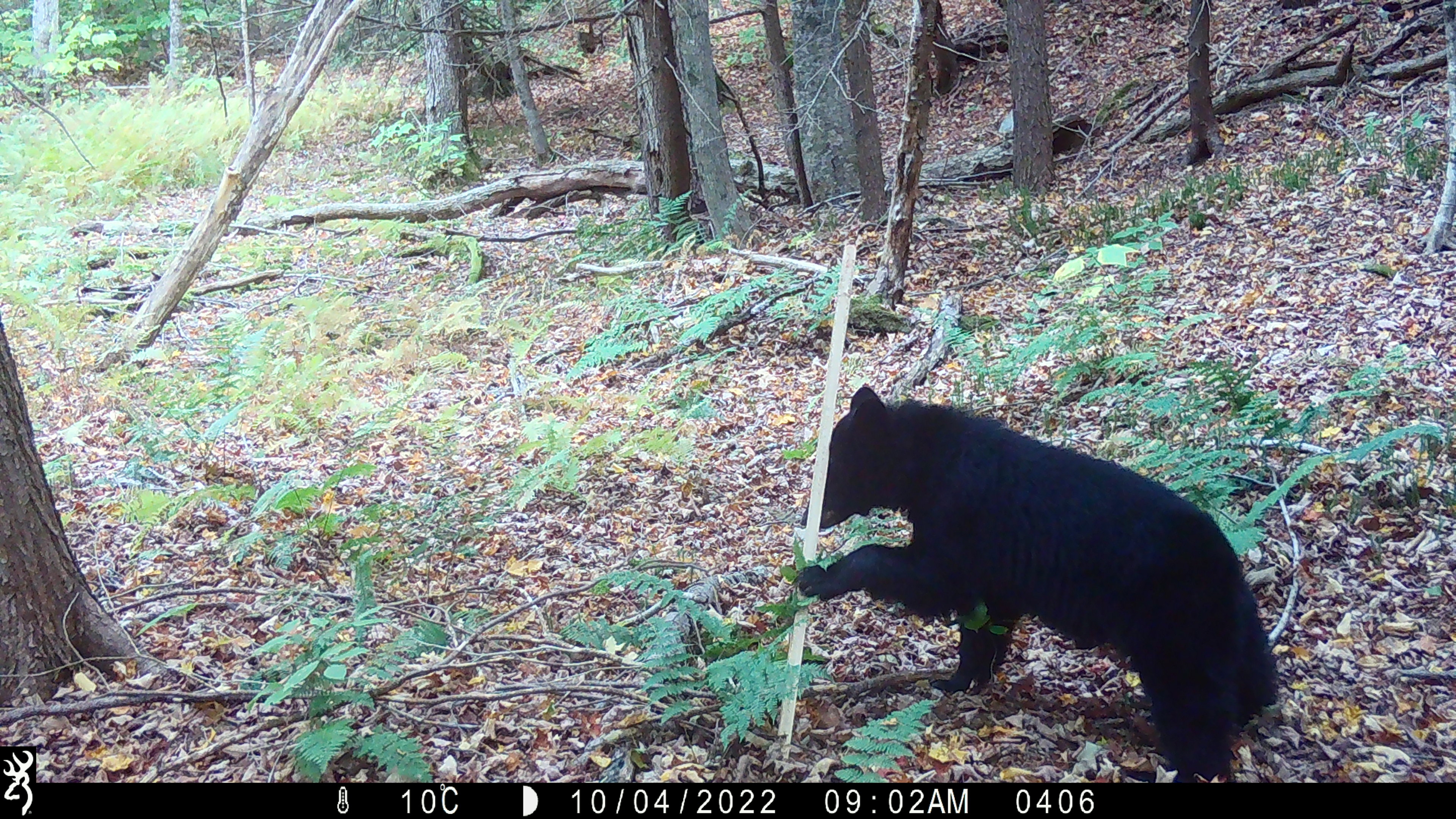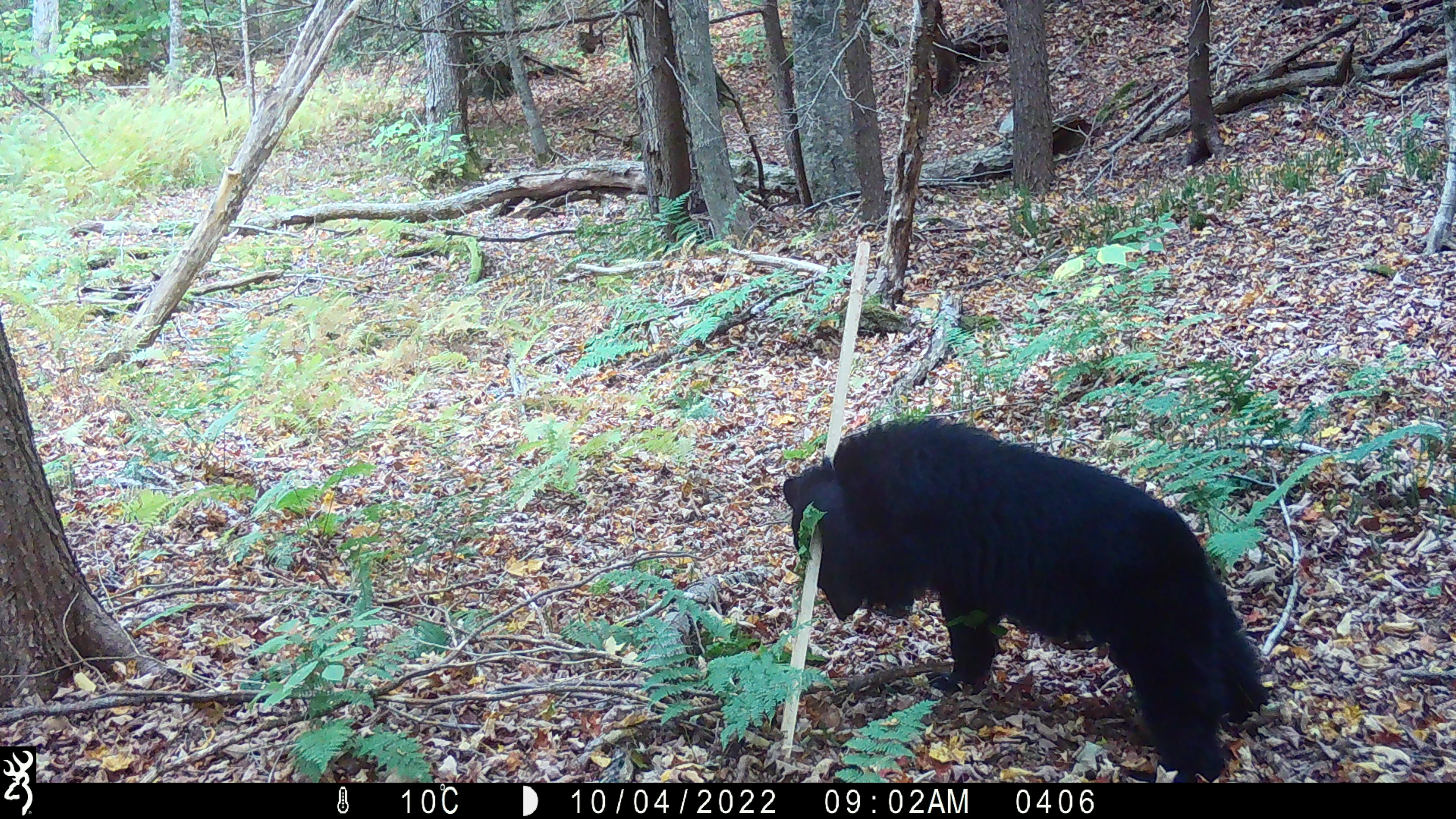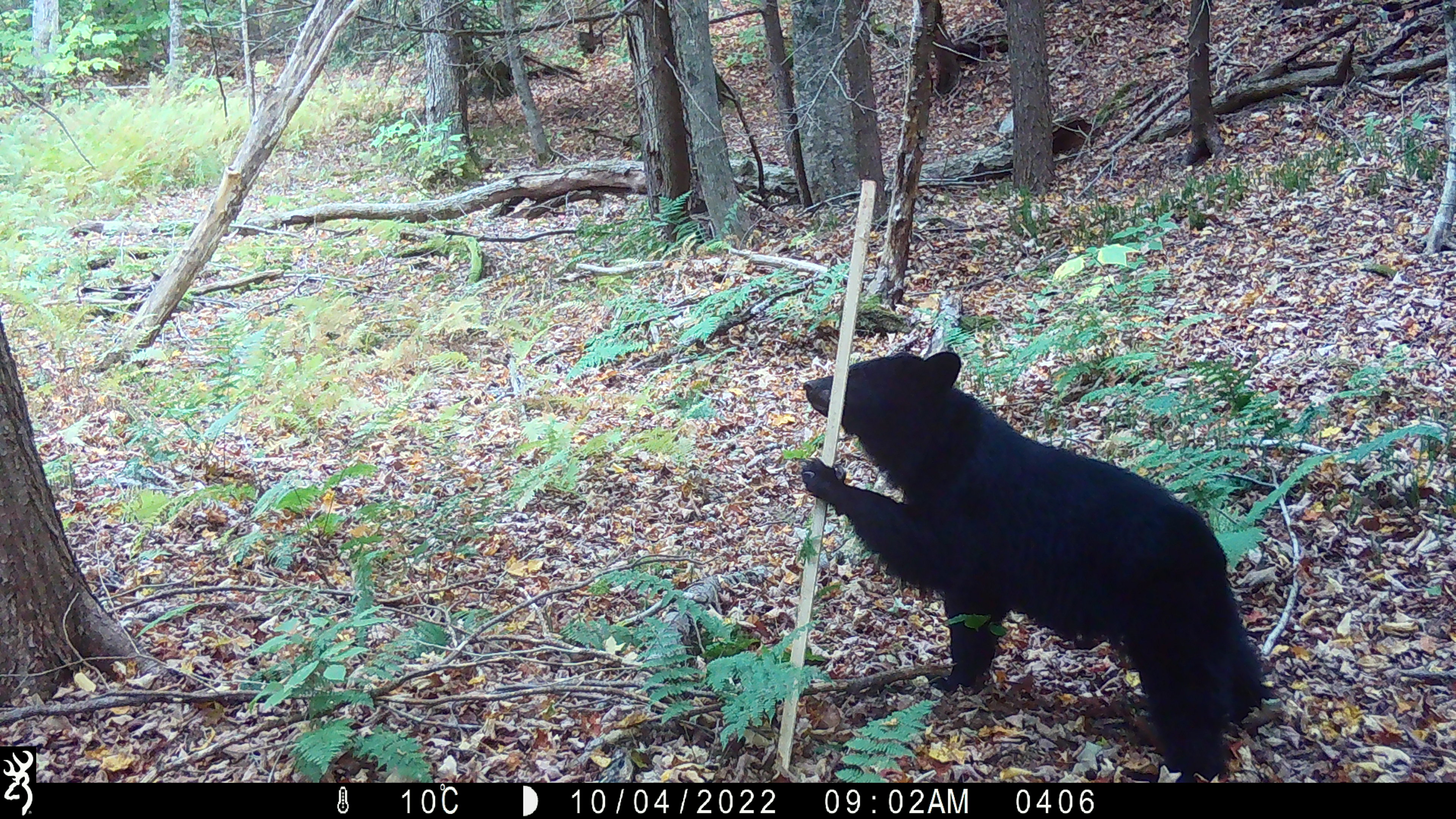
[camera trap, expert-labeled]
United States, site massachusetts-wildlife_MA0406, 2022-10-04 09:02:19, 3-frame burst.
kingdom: Animalia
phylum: Chordata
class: Mammalia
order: Carnivora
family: Ursidae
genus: Ursus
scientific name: Ursus americanus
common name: black bear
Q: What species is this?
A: Black bear (Ursus americanus).